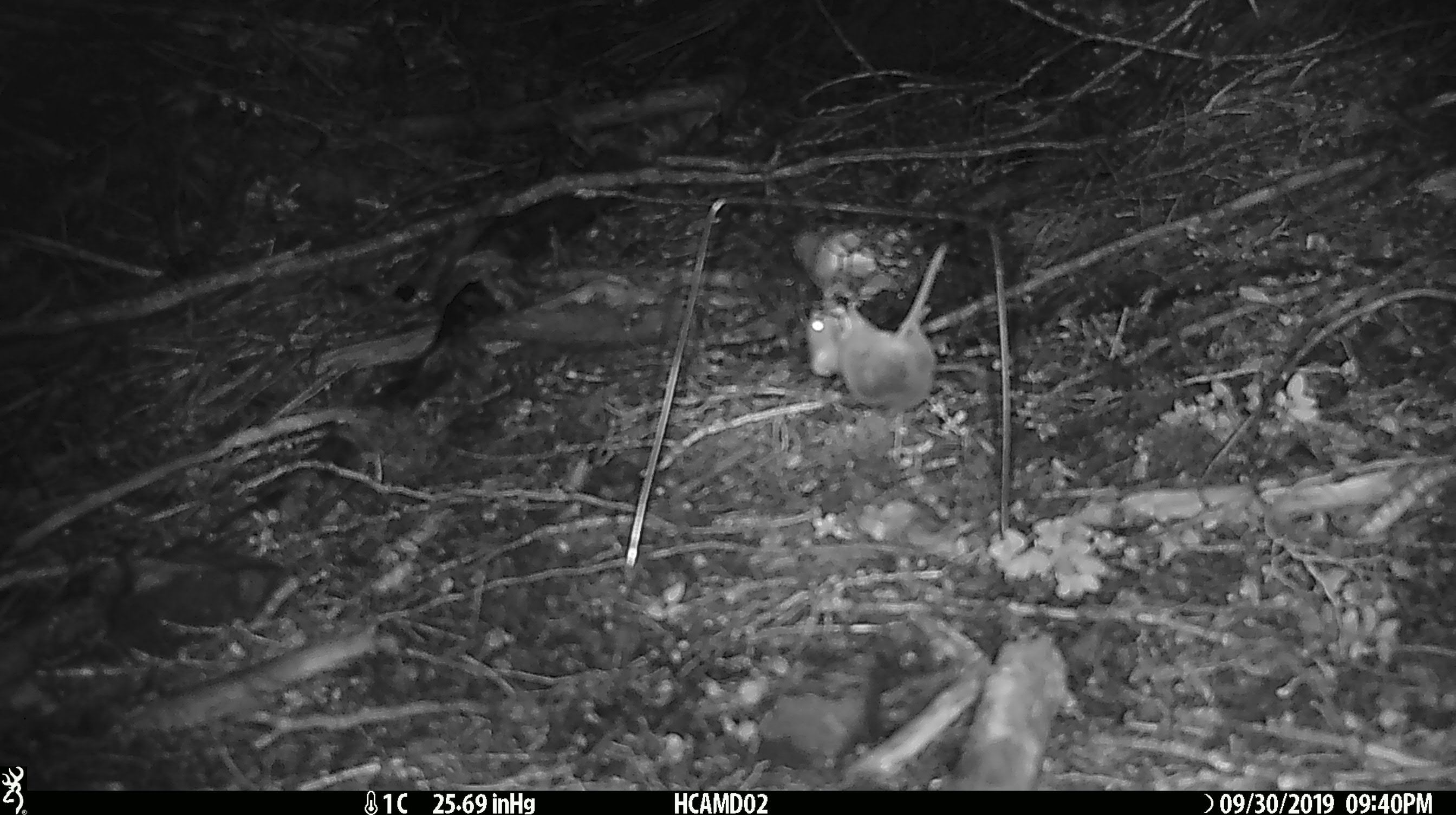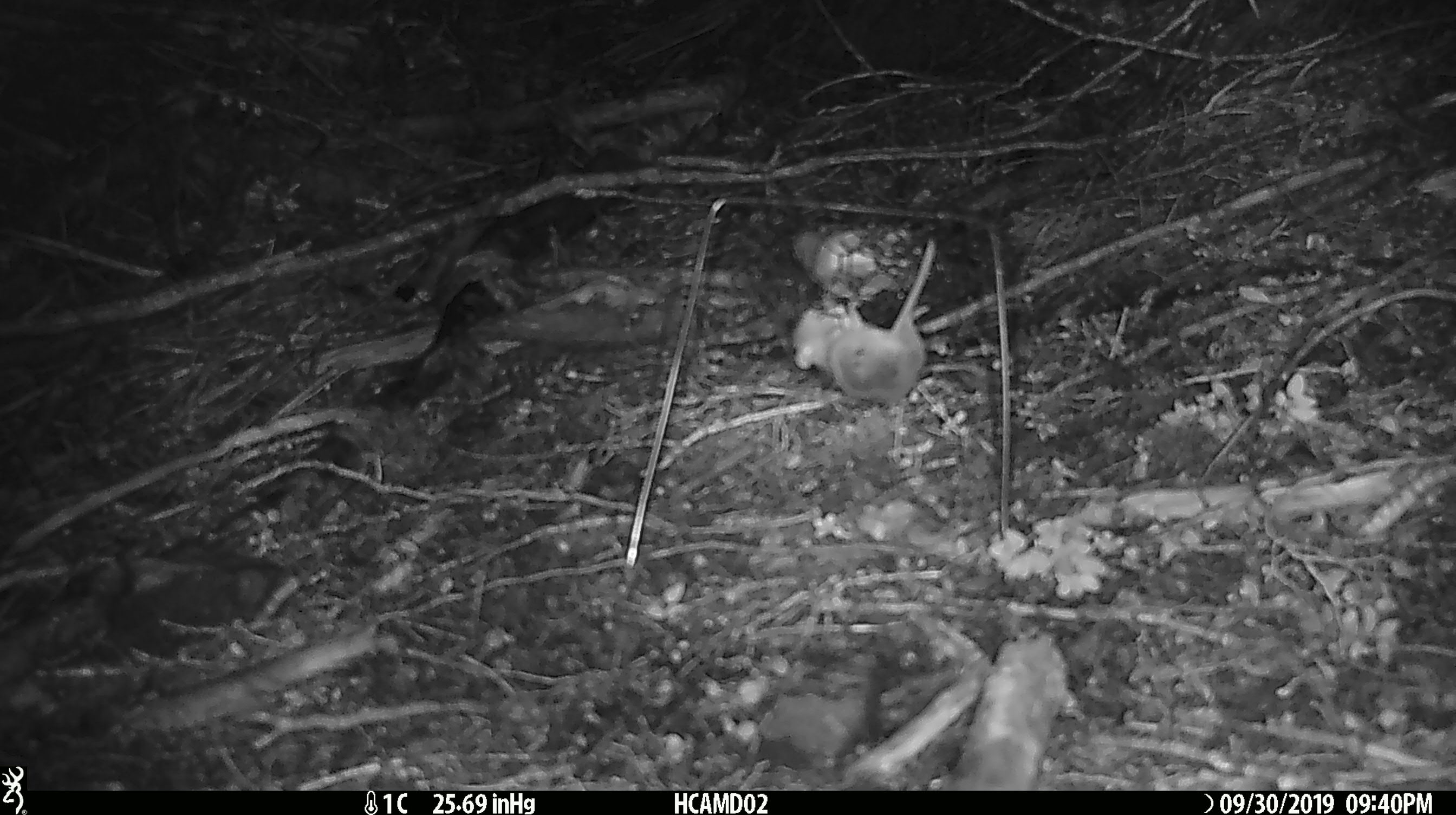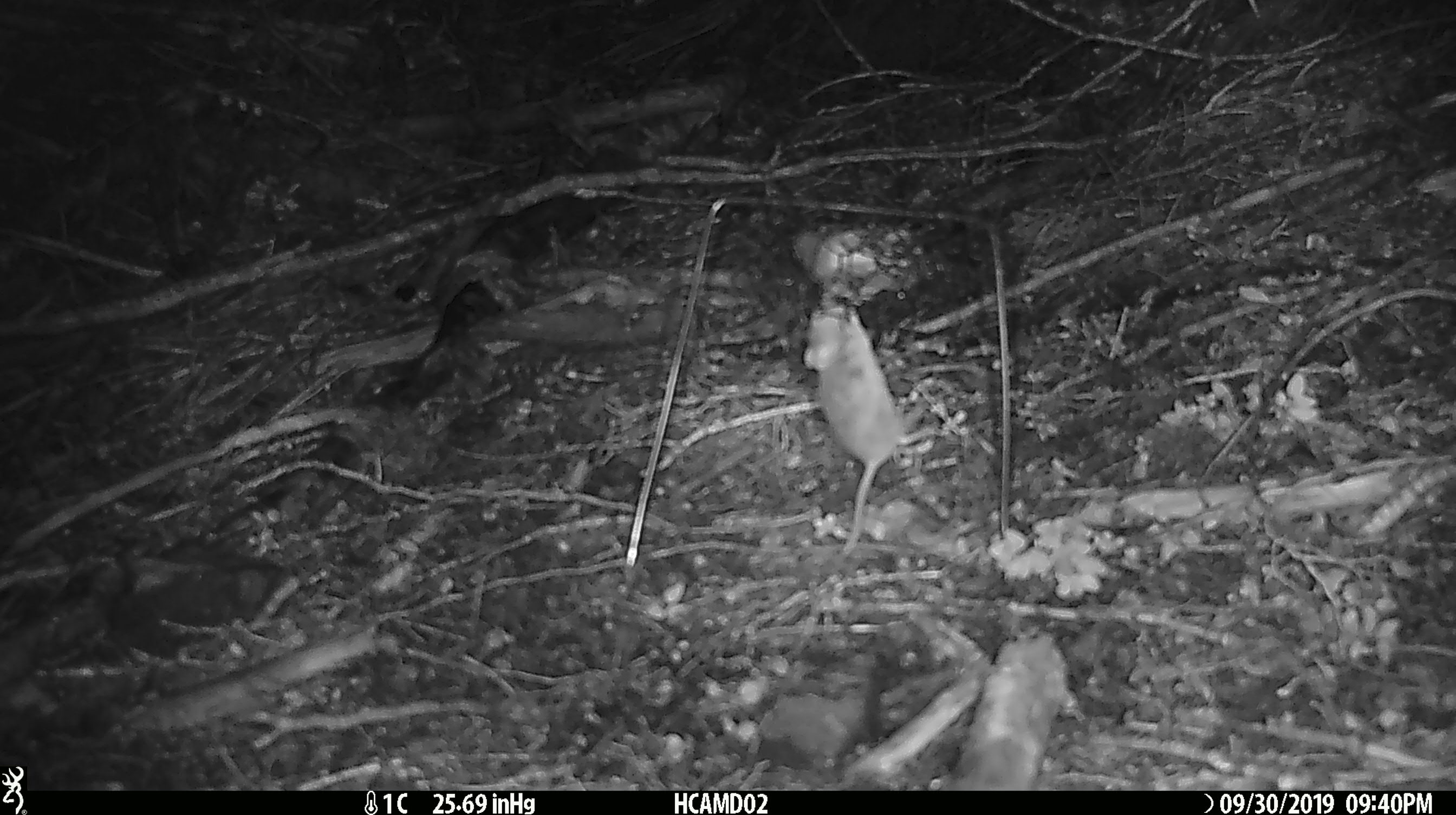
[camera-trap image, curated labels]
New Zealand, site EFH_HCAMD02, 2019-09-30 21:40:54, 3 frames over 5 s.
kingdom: Animalia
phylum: Chordata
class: Mammalia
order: Rodentia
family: Muridae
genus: Mus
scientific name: Mus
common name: mouse